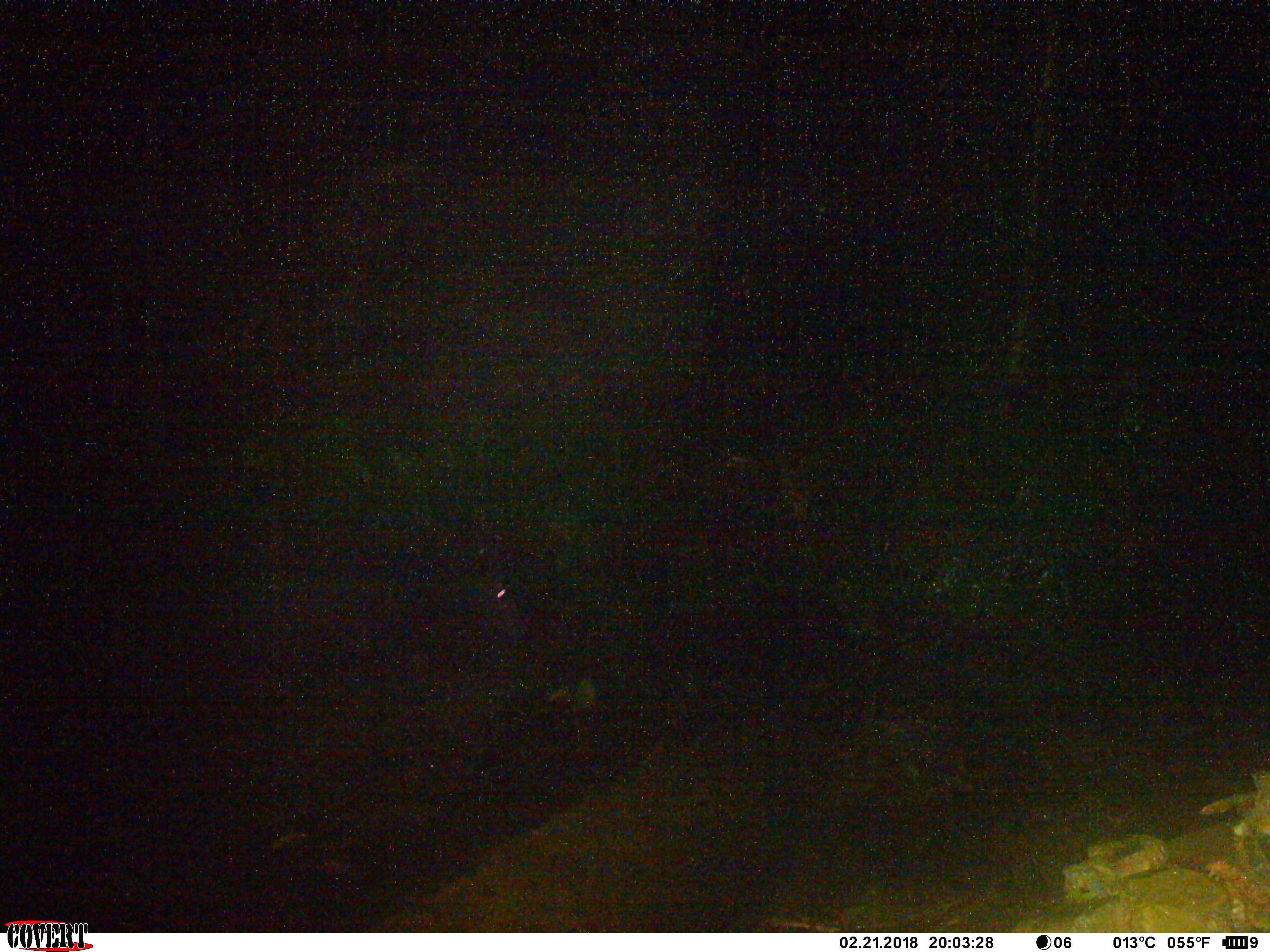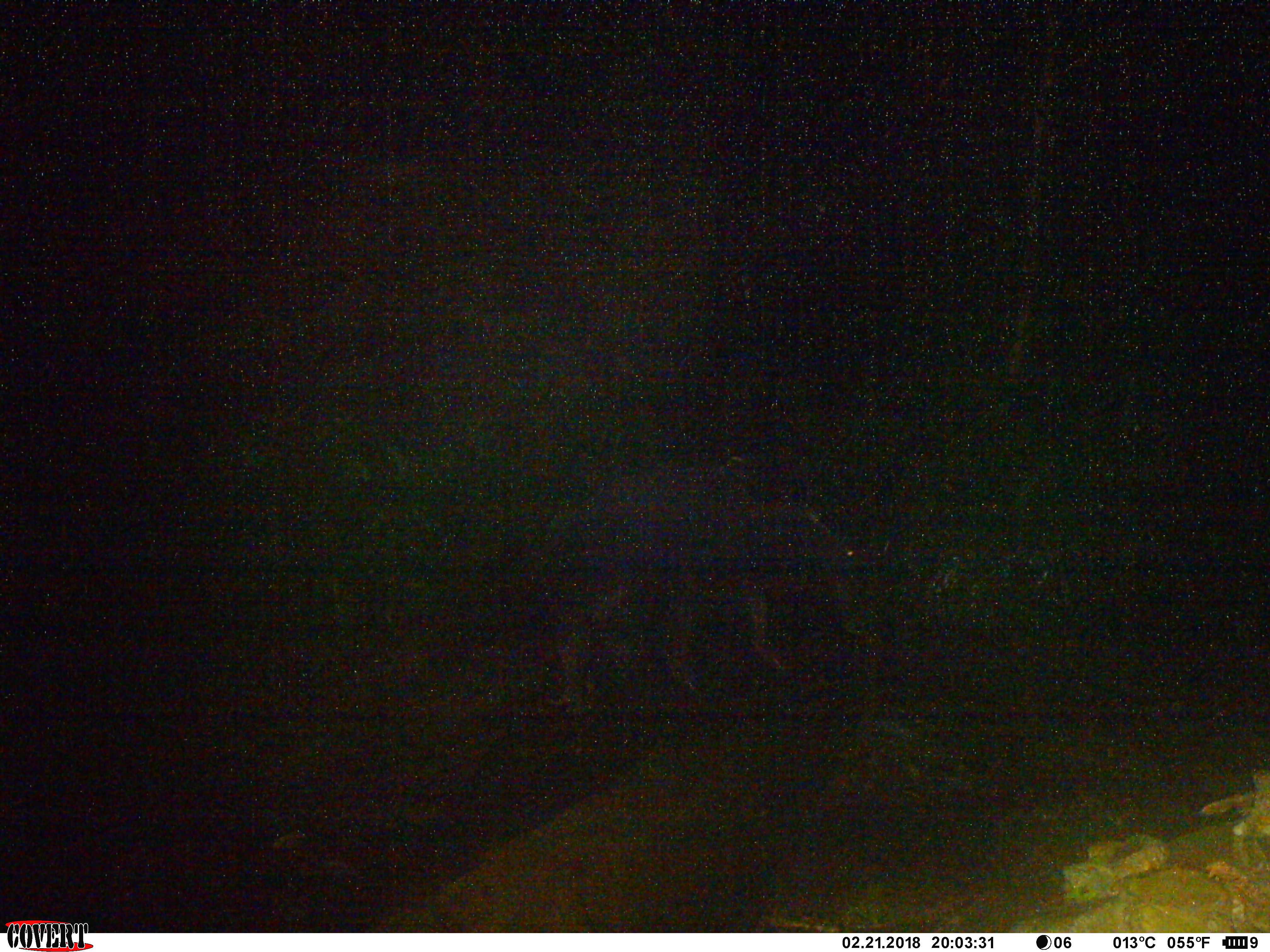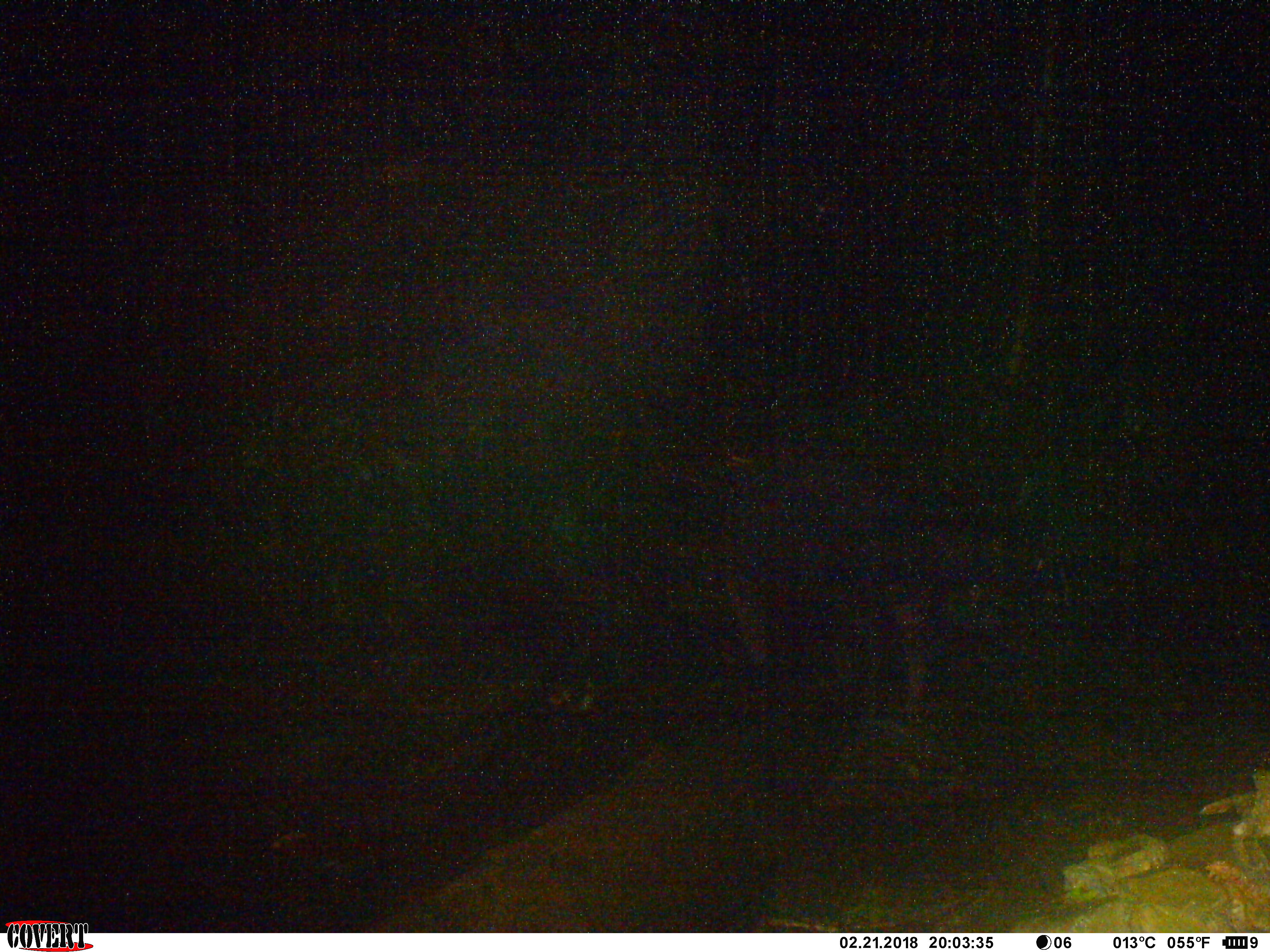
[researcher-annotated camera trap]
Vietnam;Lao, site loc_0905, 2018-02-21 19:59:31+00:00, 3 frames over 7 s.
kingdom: Animalia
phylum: Chordata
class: Mammalia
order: Artiodactyla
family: Bovidae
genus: Capricornis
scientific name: Capricornis sumatraensis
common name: chinese serow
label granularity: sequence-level